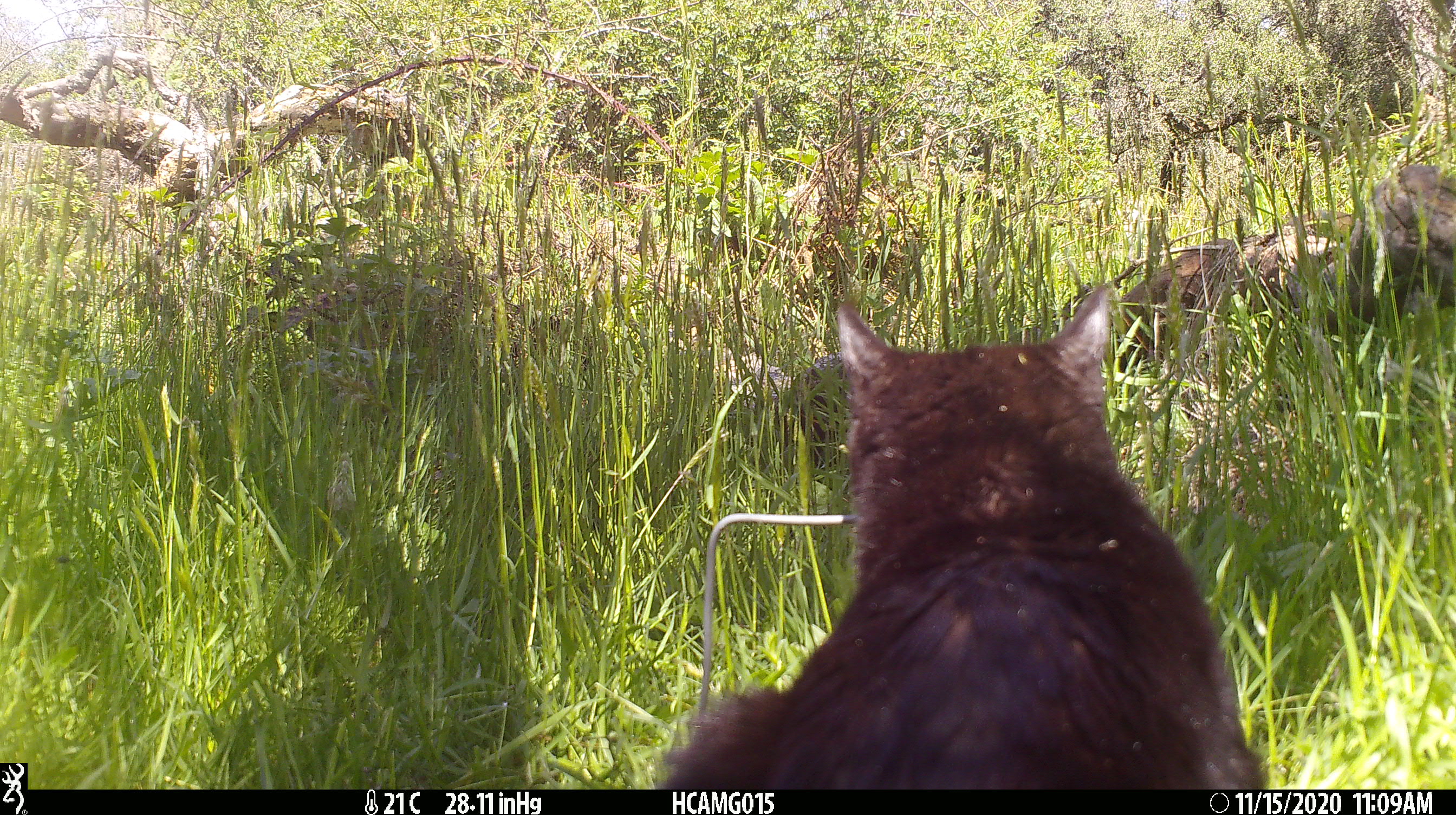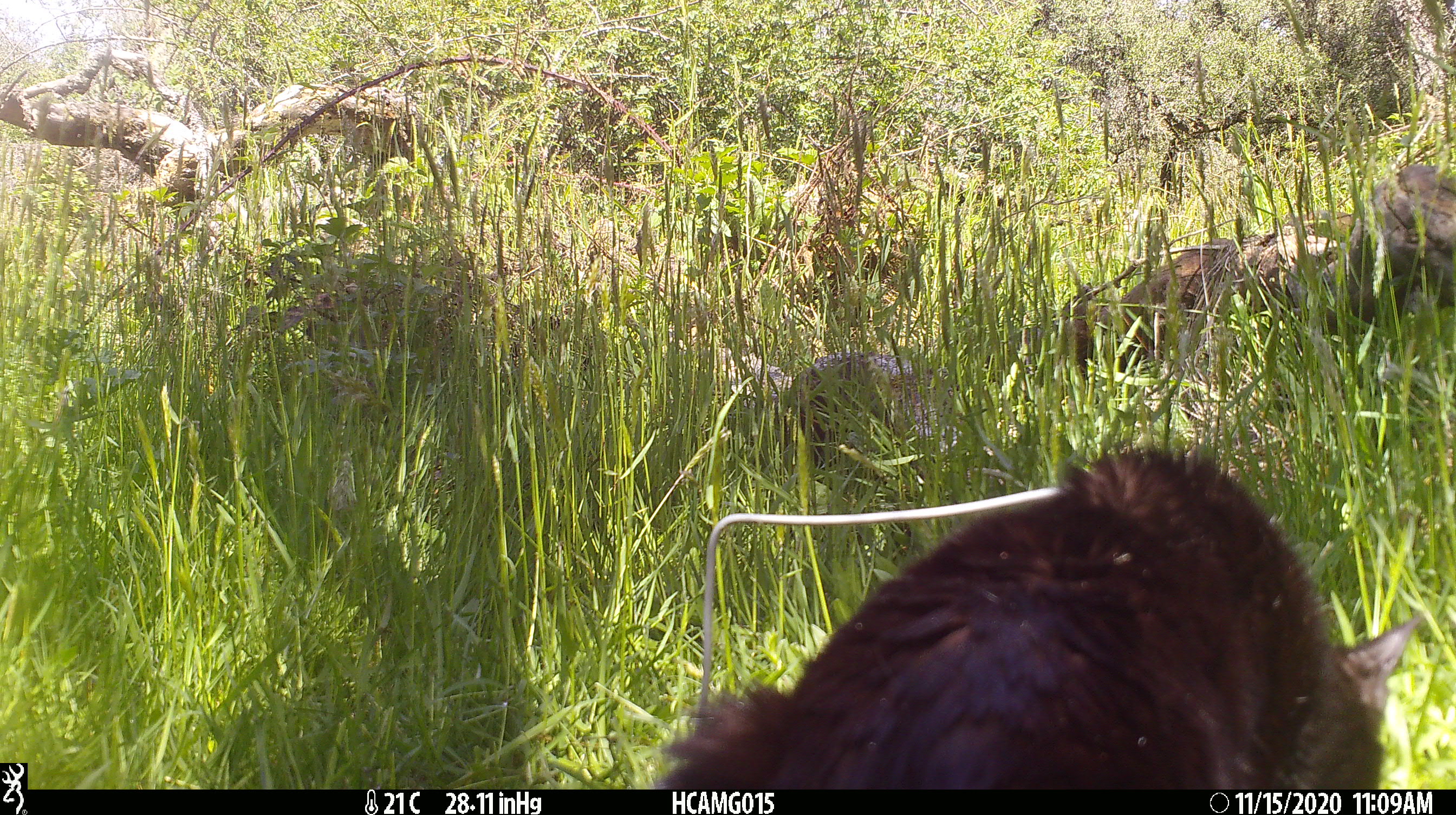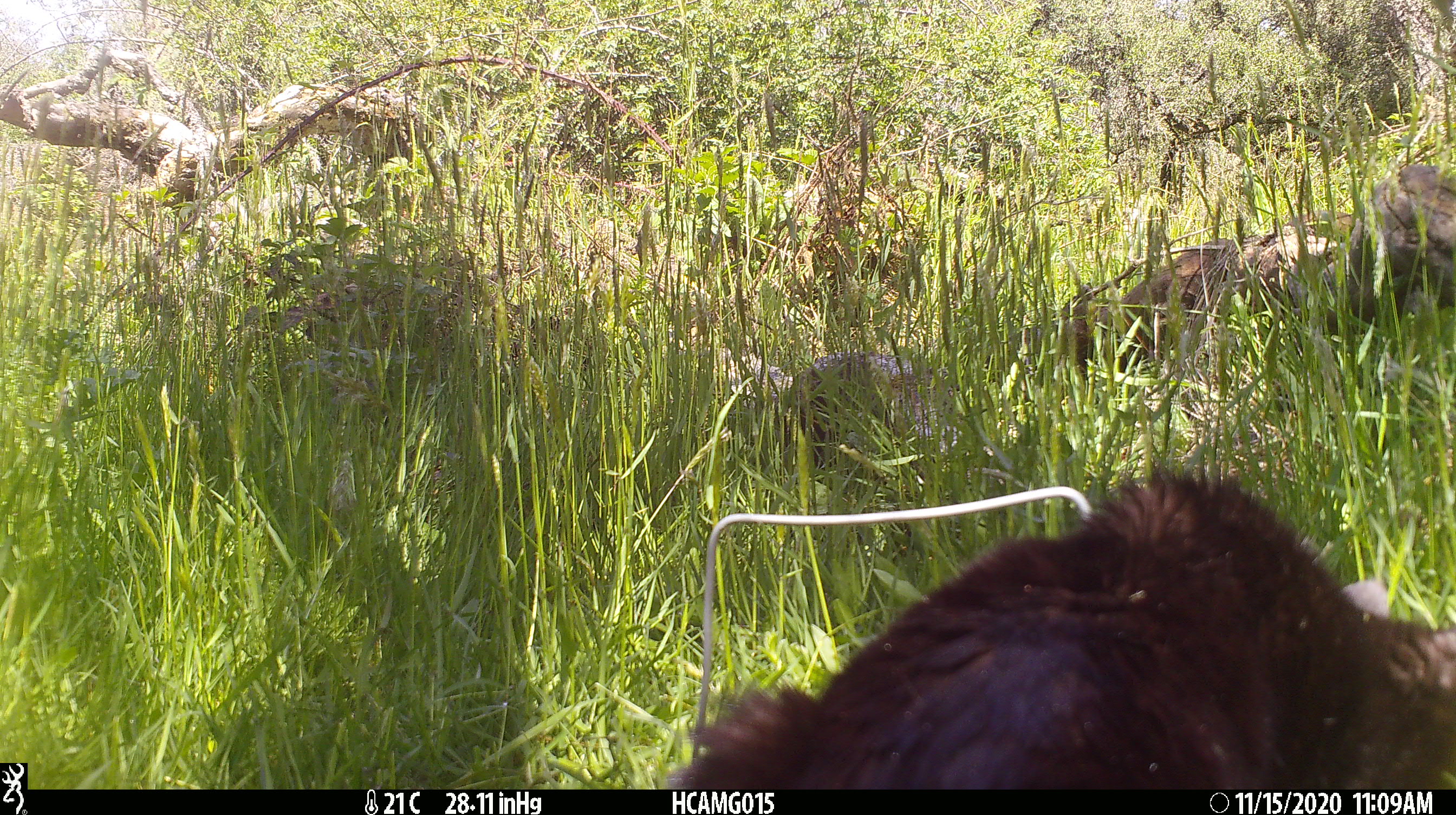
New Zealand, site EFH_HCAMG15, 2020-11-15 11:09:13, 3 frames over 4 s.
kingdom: Animalia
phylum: Chordata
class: Mammalia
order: Carnivora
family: Felidae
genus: Felis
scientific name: Felis catus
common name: domestic cat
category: cat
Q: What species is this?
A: Cat (domestic cat) (Felis catus).